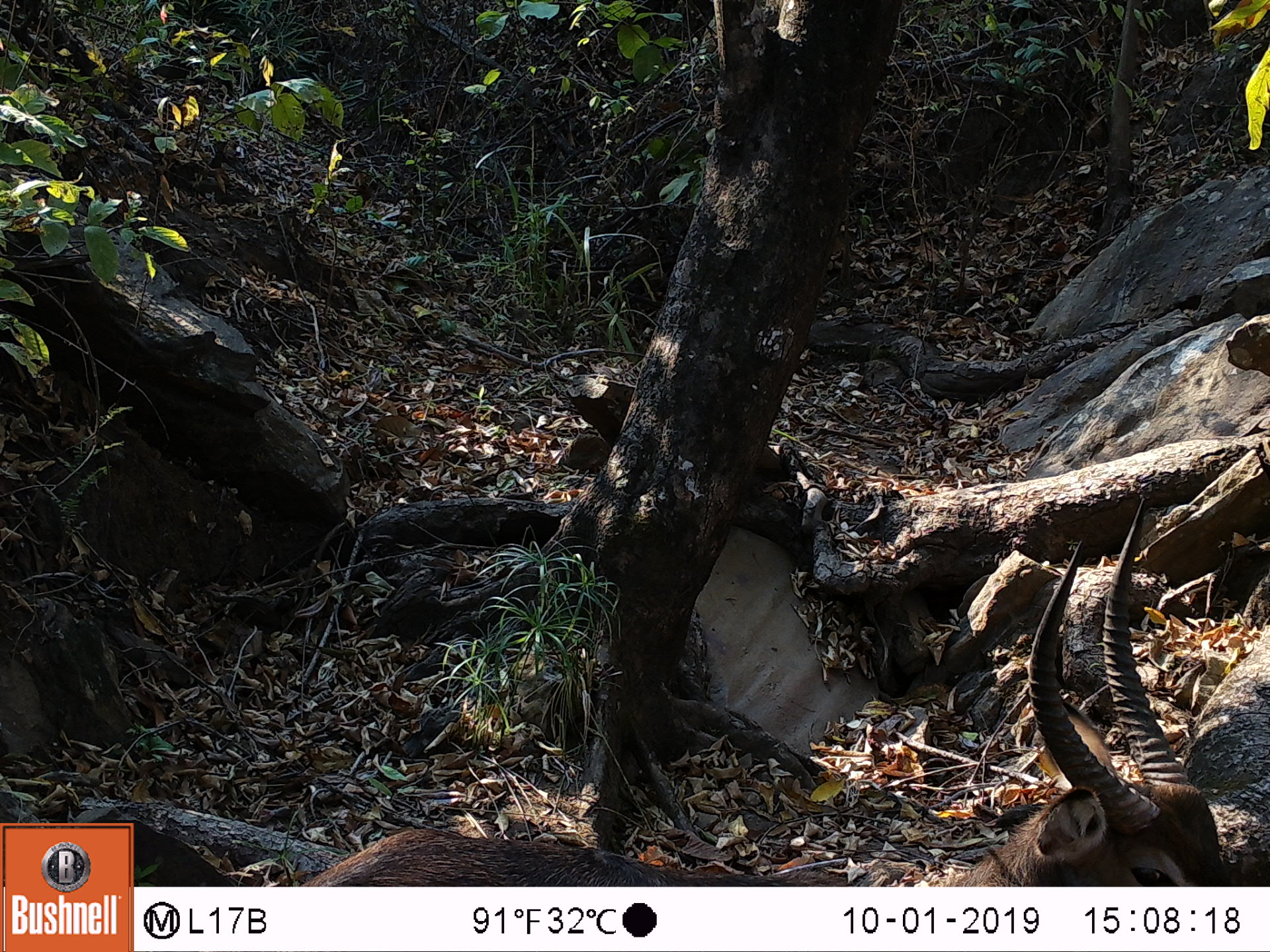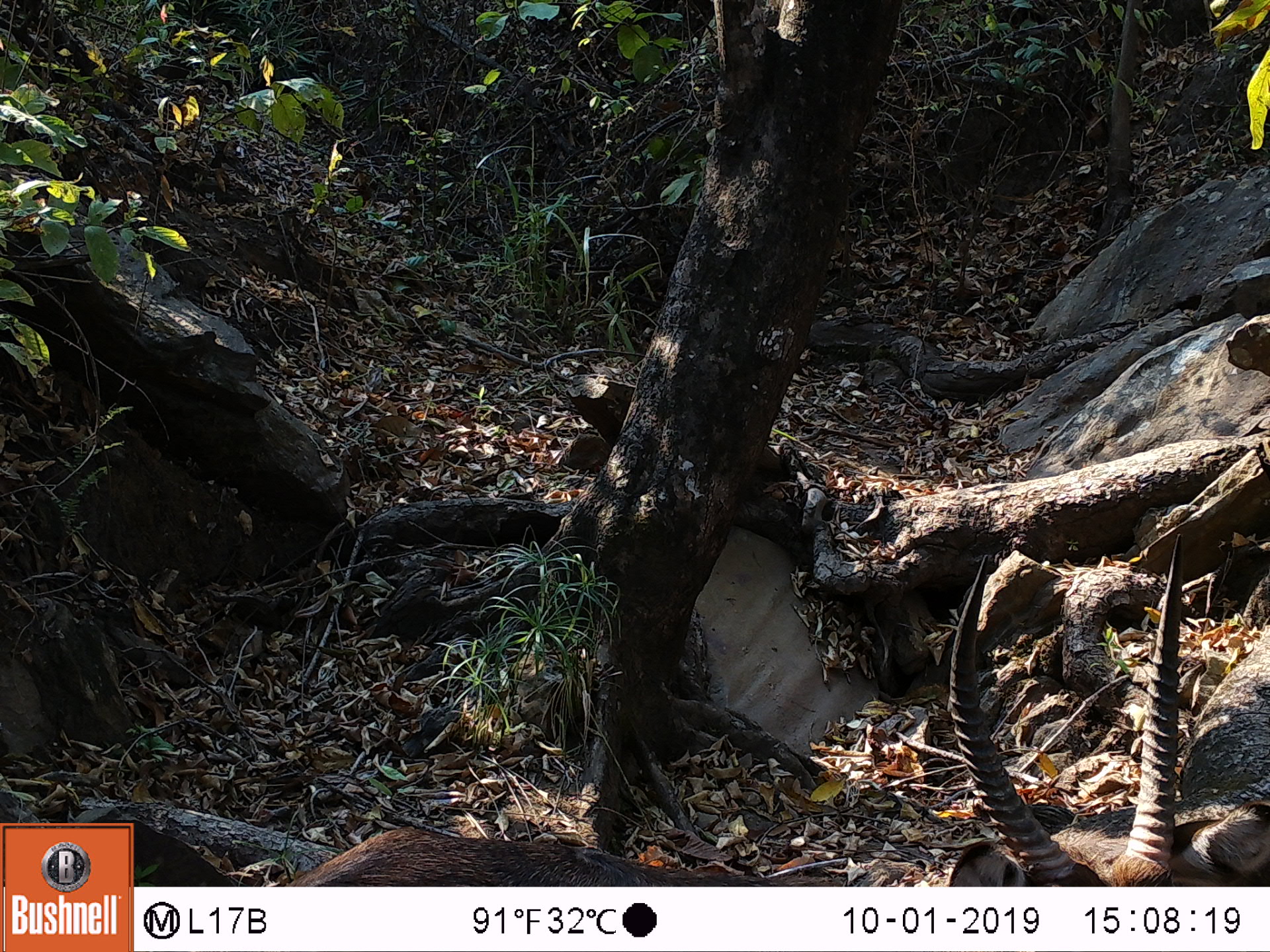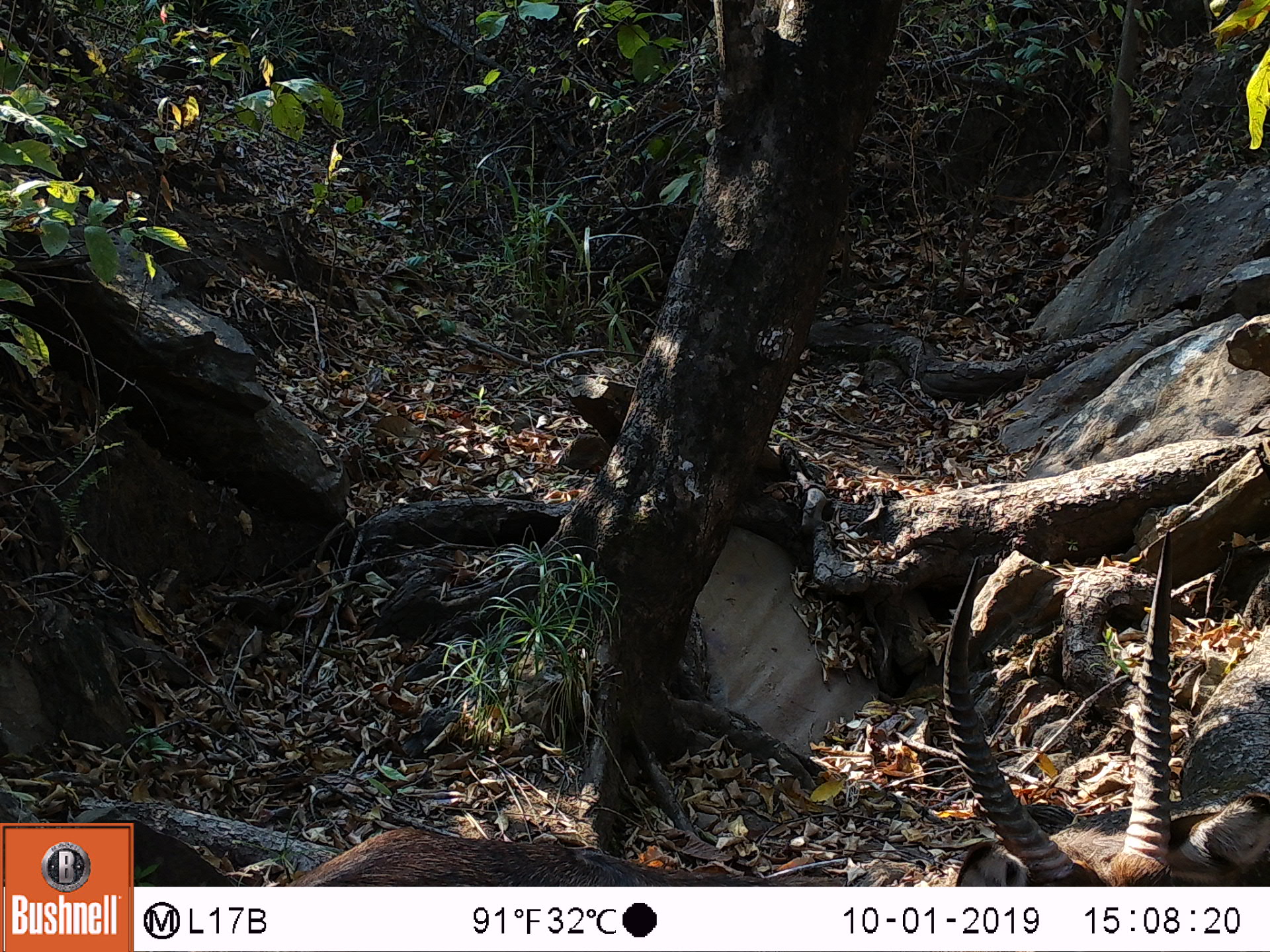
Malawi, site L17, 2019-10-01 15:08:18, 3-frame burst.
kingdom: Animalia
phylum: Chordata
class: Mammalia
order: Artiodactyla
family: Bovidae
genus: Kobus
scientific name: Kobus ellipsiprymnus ellipsiprymnus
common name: common waterbuck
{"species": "common waterbuck (Kobus ellipsiprymnus ellipsiprymnus)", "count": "1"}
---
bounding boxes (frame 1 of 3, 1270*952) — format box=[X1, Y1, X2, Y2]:
common waterbuck: box=[943, 491, 1224, 883]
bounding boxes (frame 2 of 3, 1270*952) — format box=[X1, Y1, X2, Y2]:
common waterbuck: box=[939, 537, 1262, 882]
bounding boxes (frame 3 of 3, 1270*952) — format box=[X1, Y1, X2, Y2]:
common waterbuck: box=[254, 499, 1268, 884]